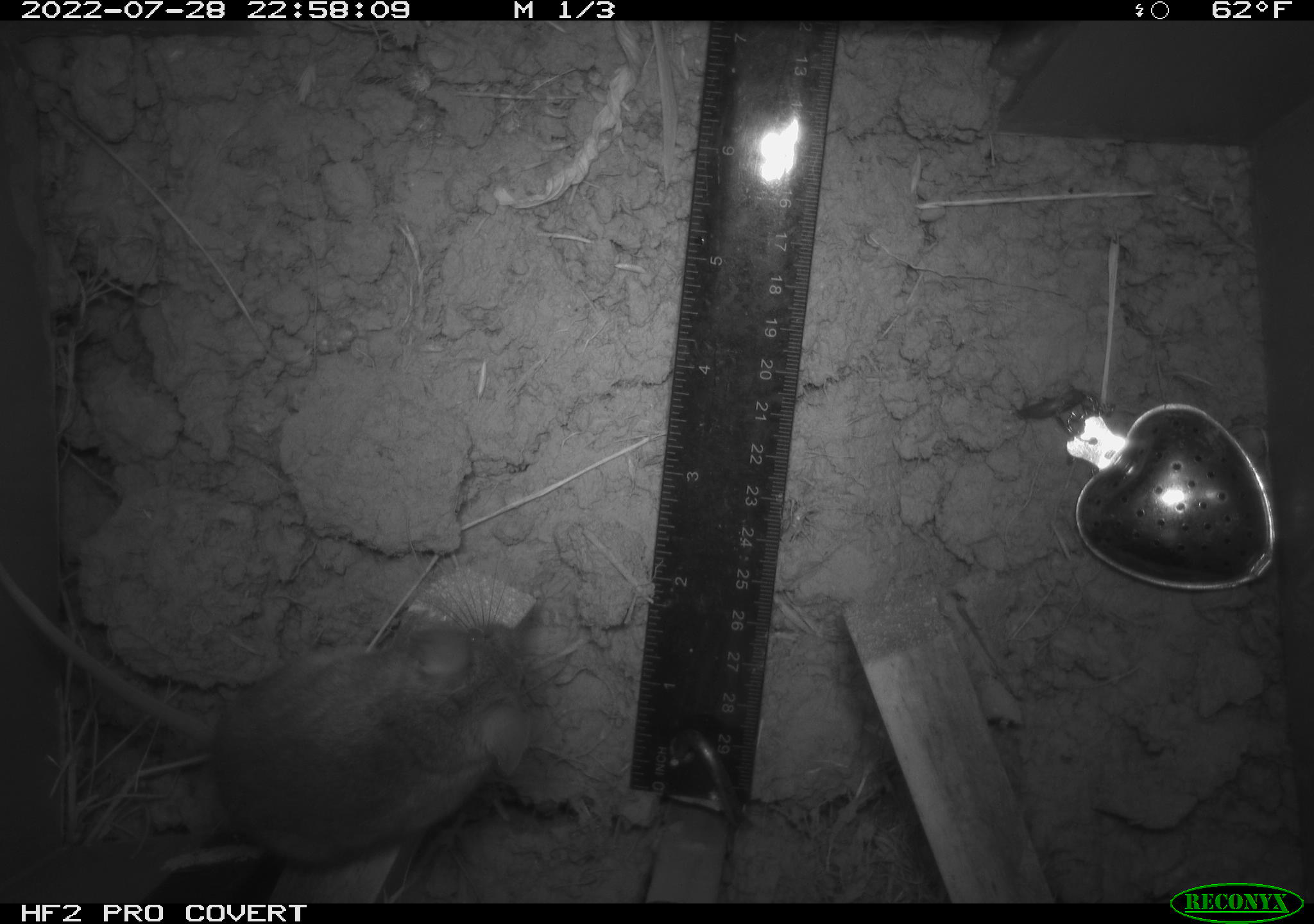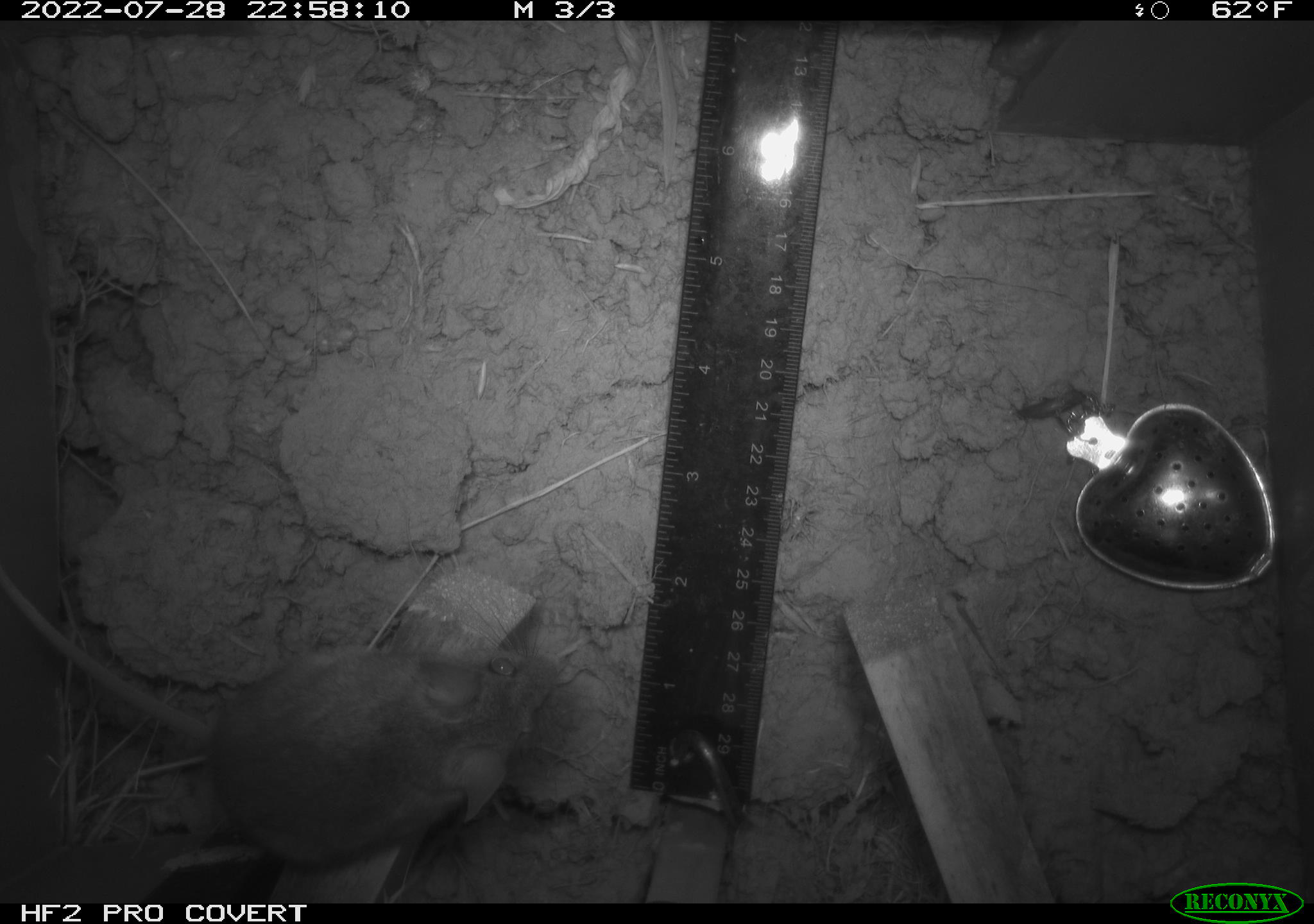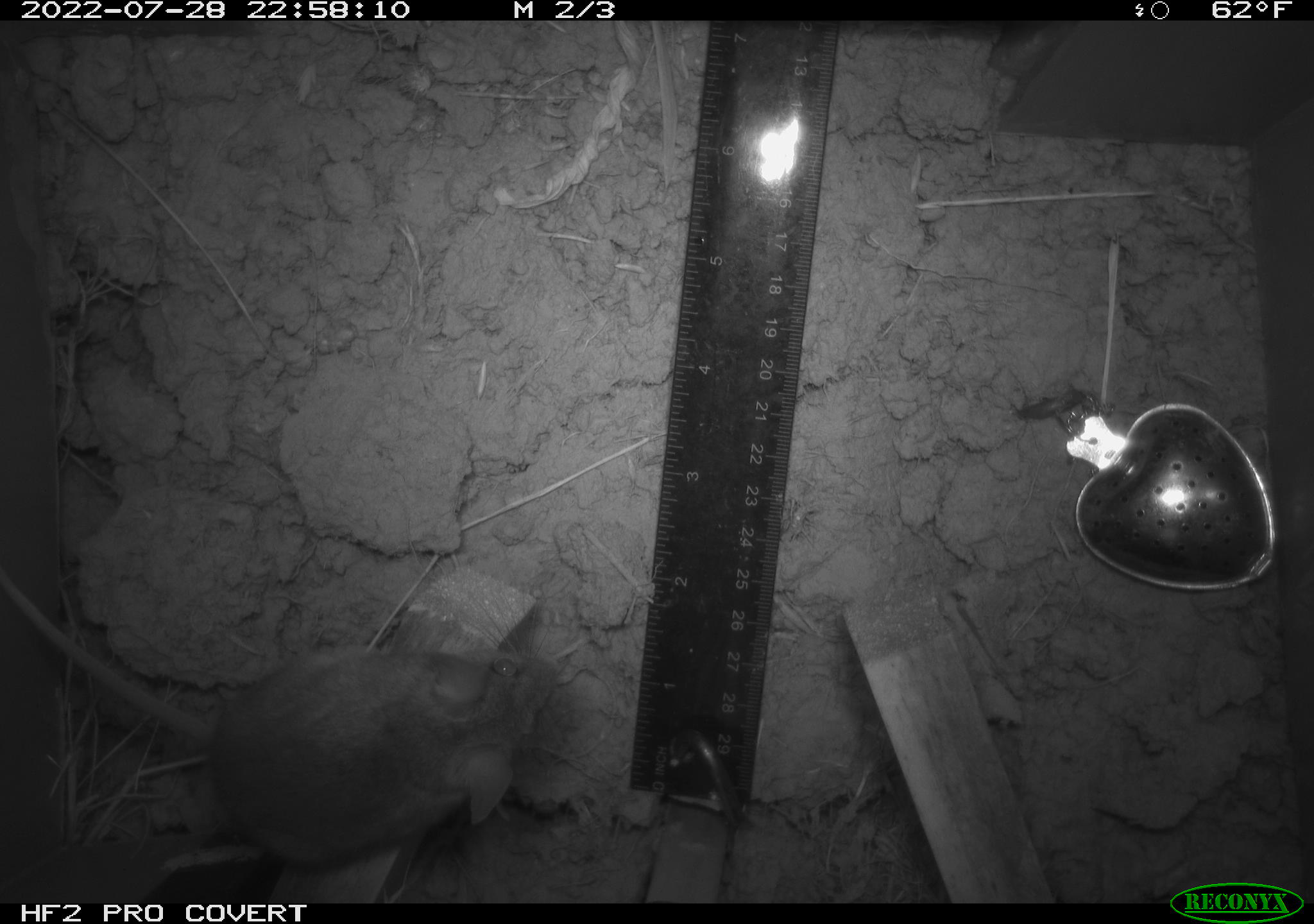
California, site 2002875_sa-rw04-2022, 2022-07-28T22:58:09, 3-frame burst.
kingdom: Animalia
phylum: Chordata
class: Mammalia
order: Rodentia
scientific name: Rodentia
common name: mouse species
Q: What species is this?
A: Mouse species (Rodentia).